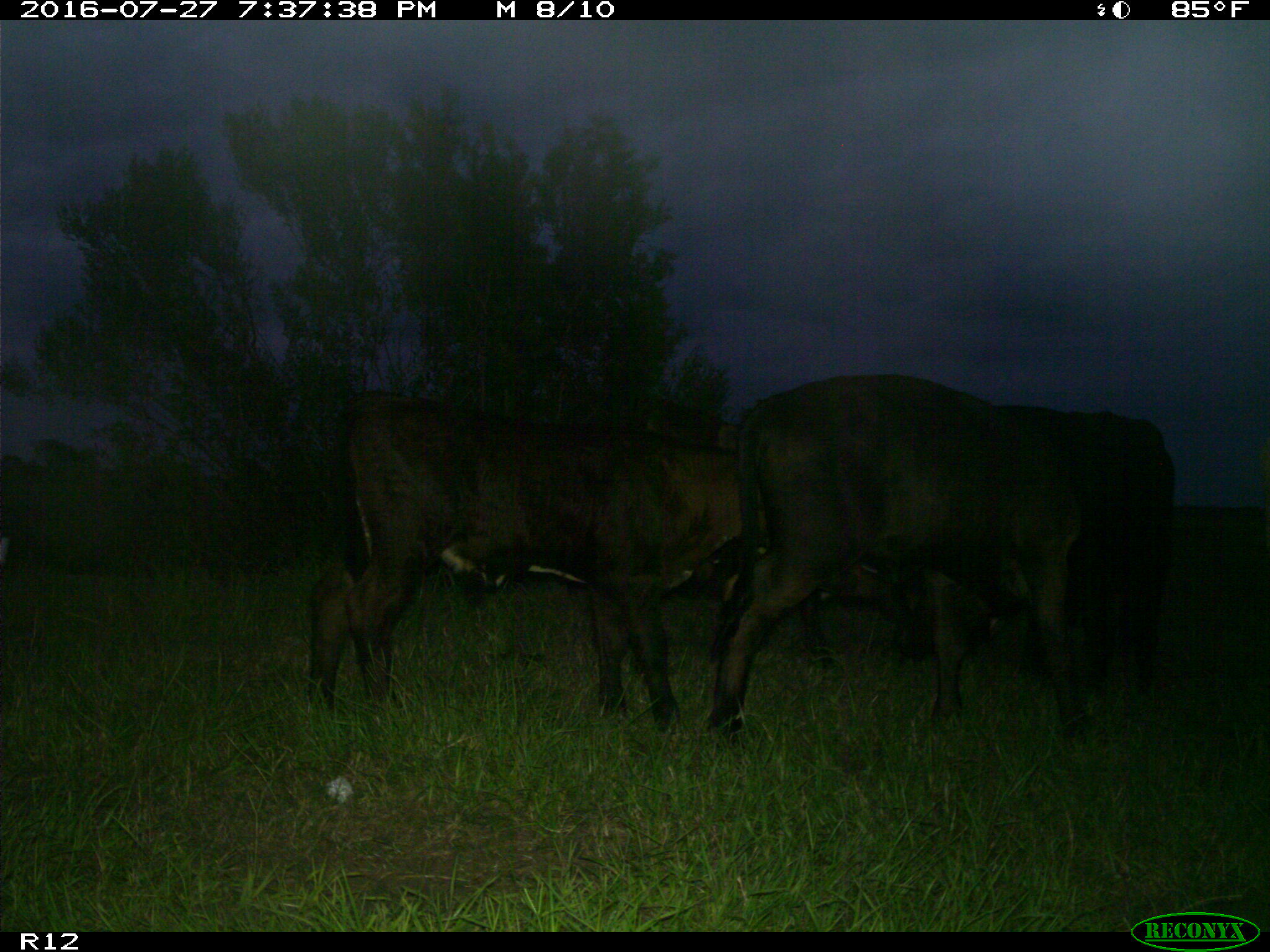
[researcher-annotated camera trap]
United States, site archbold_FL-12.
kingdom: Animalia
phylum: Chordata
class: Mammalia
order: Artiodactyla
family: Bovidae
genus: Bos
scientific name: Bos taurus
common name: domestic cow